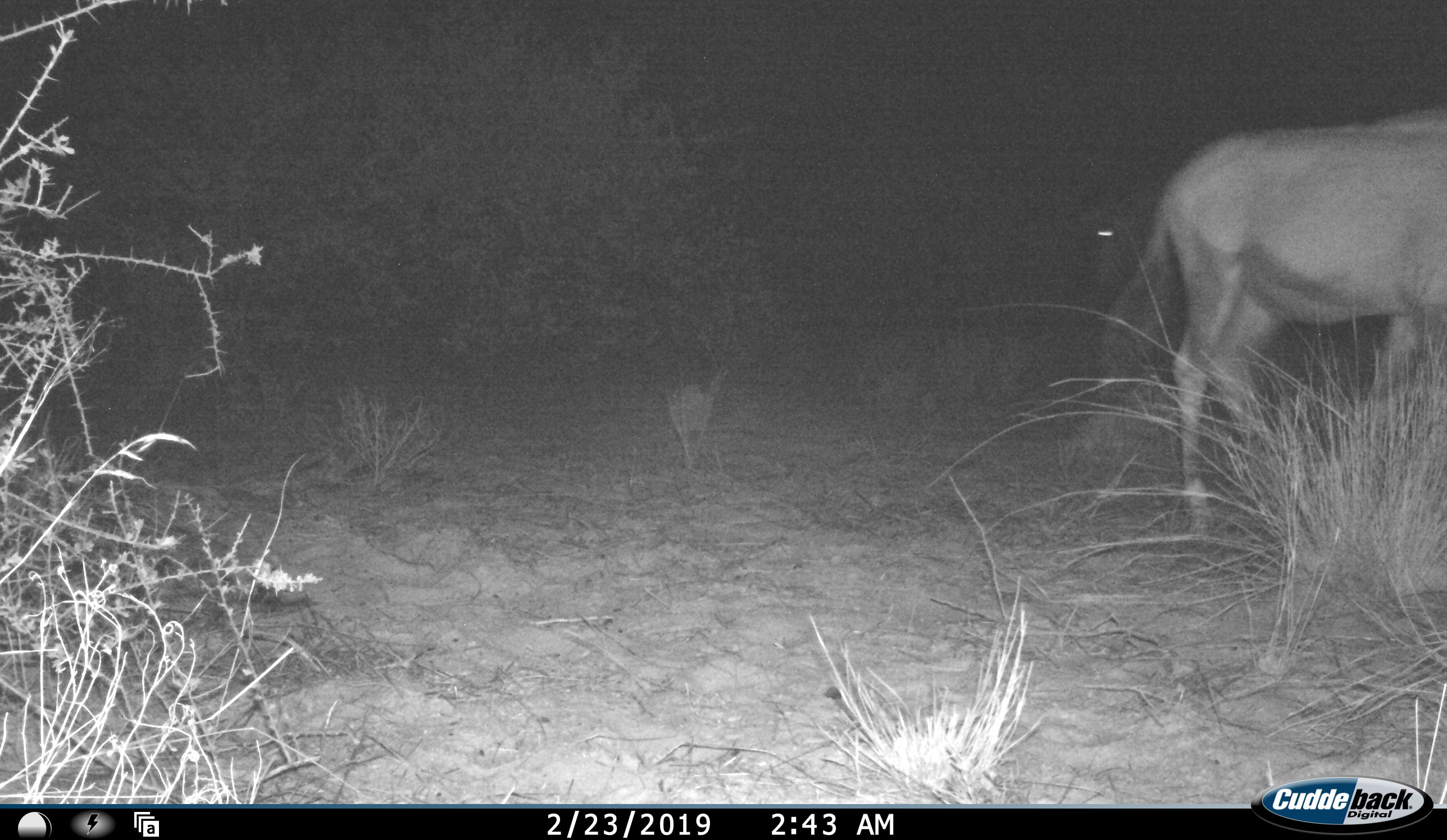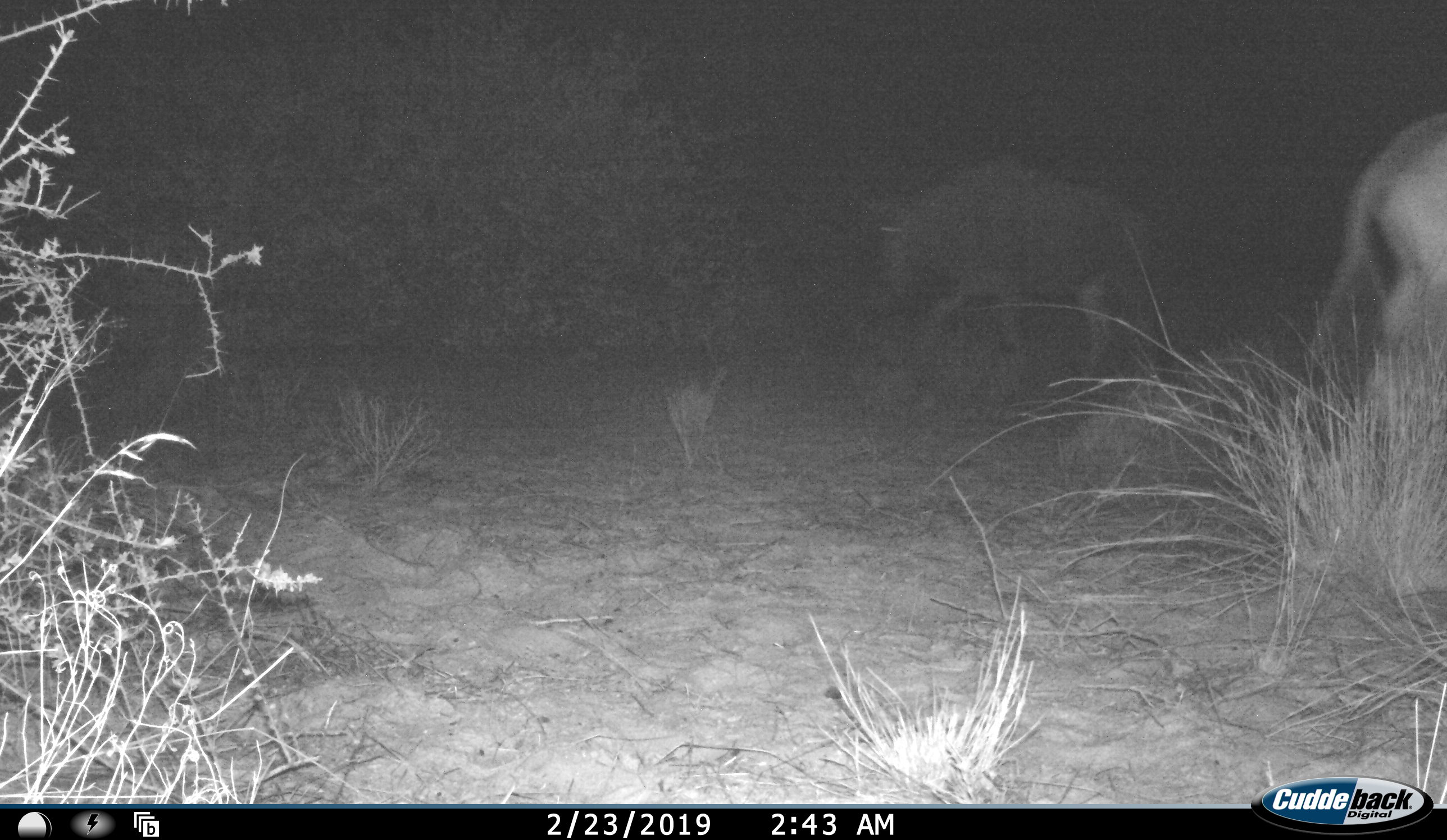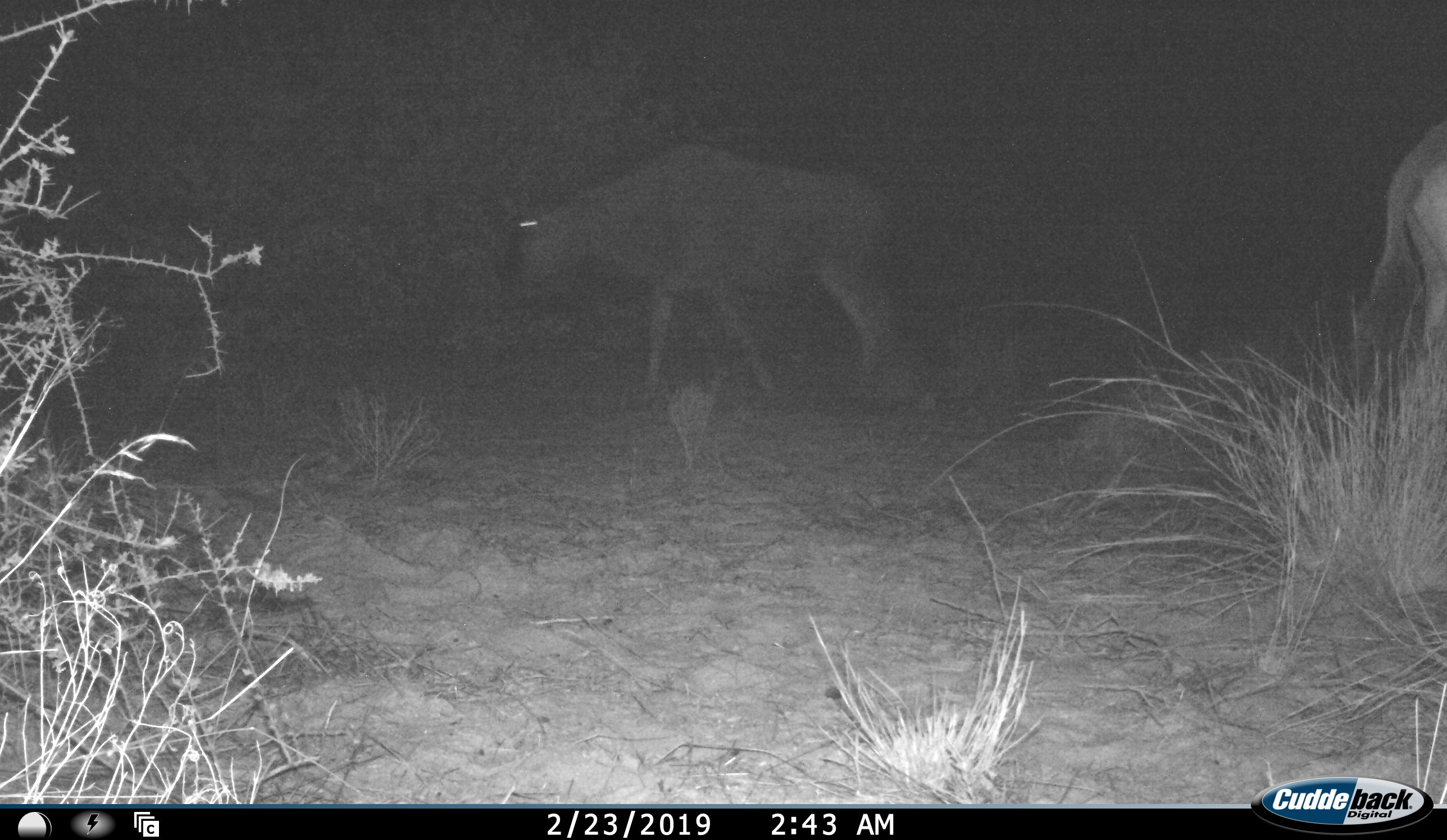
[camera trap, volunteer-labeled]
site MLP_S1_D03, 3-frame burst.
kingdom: Animalia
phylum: Chordata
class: Mammalia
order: Artiodactyla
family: Bovidae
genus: Connochaetes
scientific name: Connochaetes taurinus taurinus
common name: blue wildebeest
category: wildebeestblue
Wildebeestblue (blue wildebeest) (Connochaetes taurinus taurinus), count 2. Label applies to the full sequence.